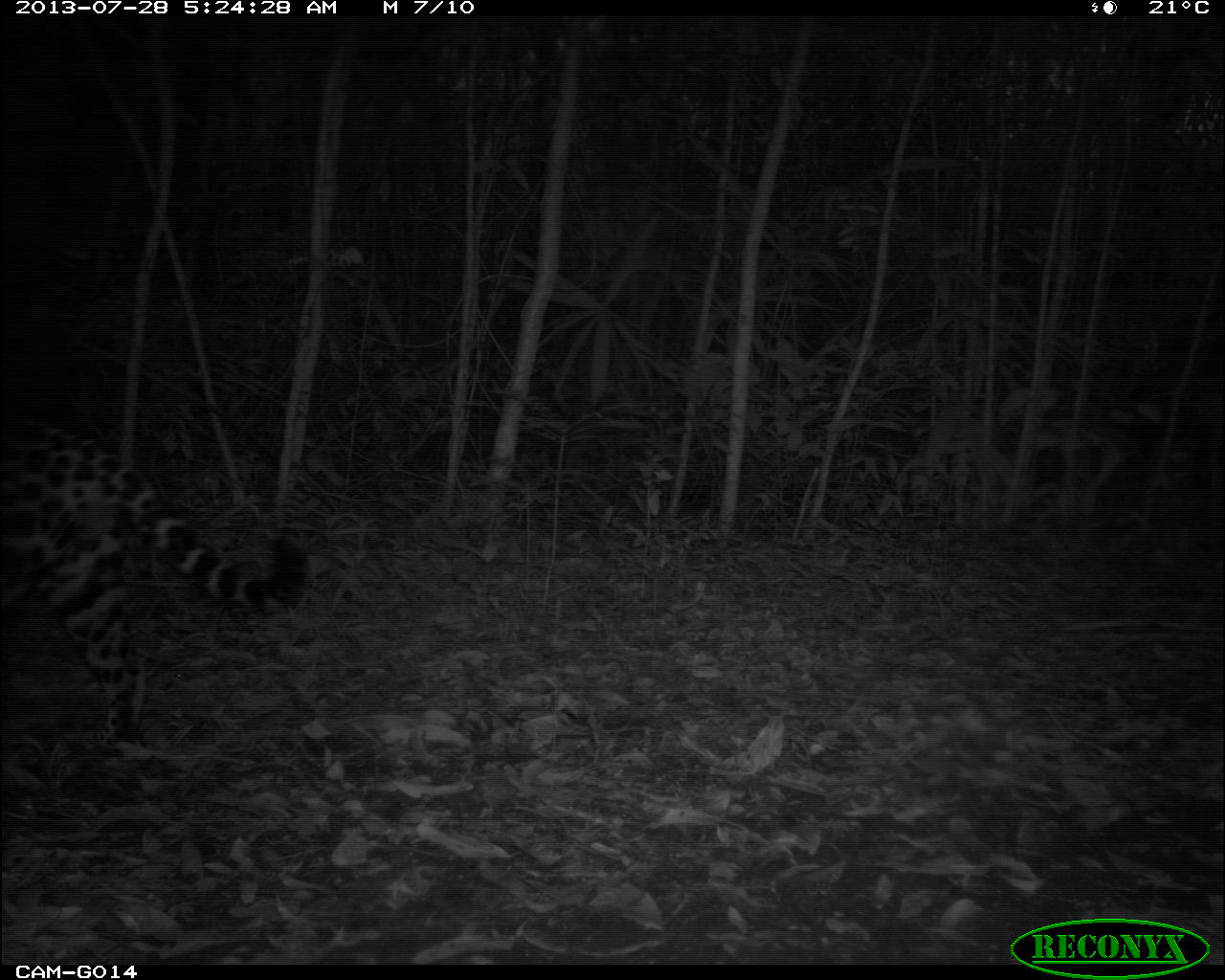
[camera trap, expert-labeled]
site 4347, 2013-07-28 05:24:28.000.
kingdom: Animalia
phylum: Chordata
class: Mammalia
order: Carnivora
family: Felidae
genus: Panthera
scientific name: Panthera onca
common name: jaguar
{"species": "Panthera onca (jaguar)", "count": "1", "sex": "male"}